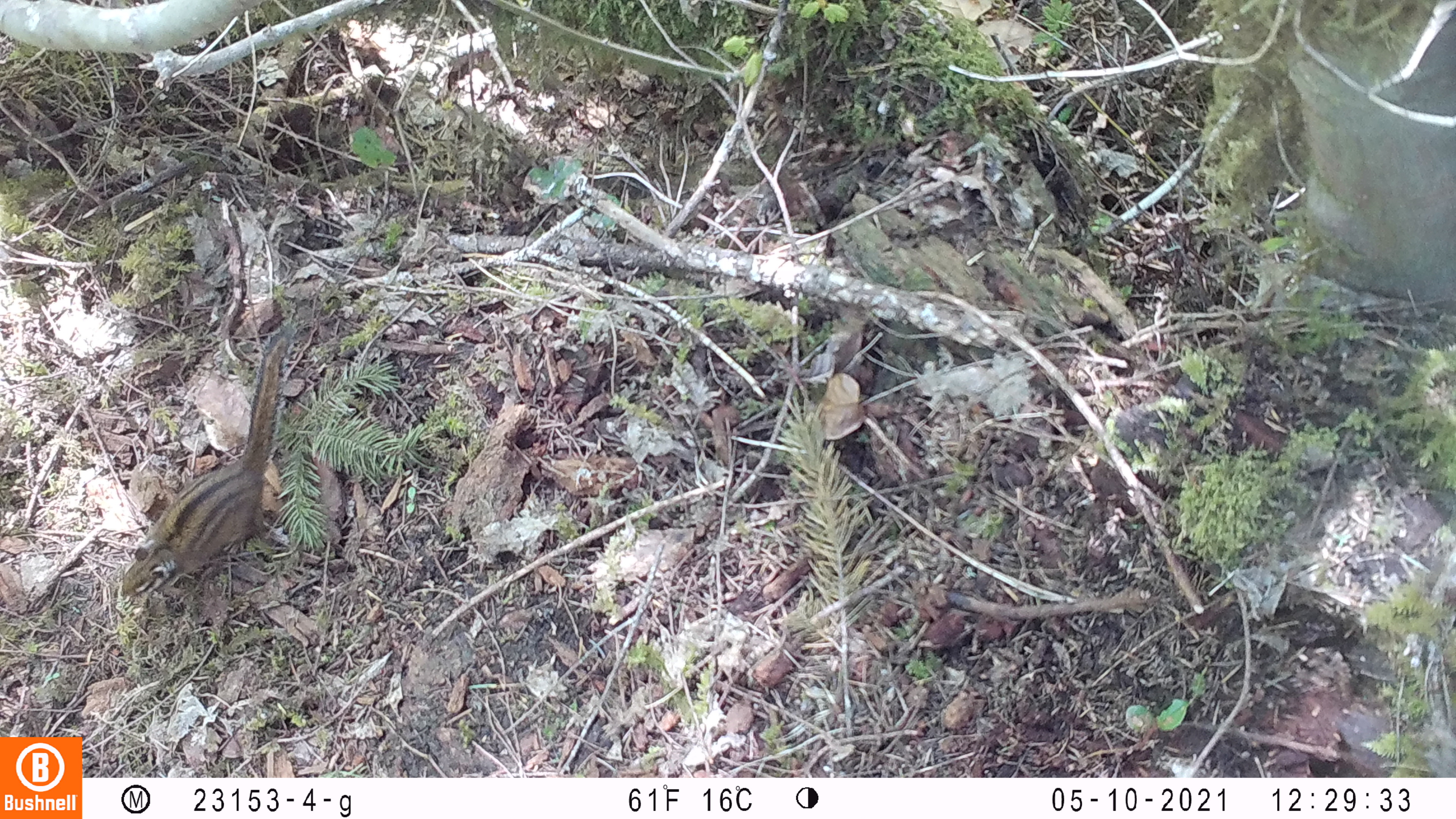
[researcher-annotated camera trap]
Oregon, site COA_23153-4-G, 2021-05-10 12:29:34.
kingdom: Animalia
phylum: Chordata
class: Mammalia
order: Rodentia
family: Sciuridae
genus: Neotamias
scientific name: Neotamias townsendii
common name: townsend's chipmunk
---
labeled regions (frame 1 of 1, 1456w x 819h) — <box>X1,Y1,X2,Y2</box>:
townsend's chipmunk: <box>111,311,304,605</box>